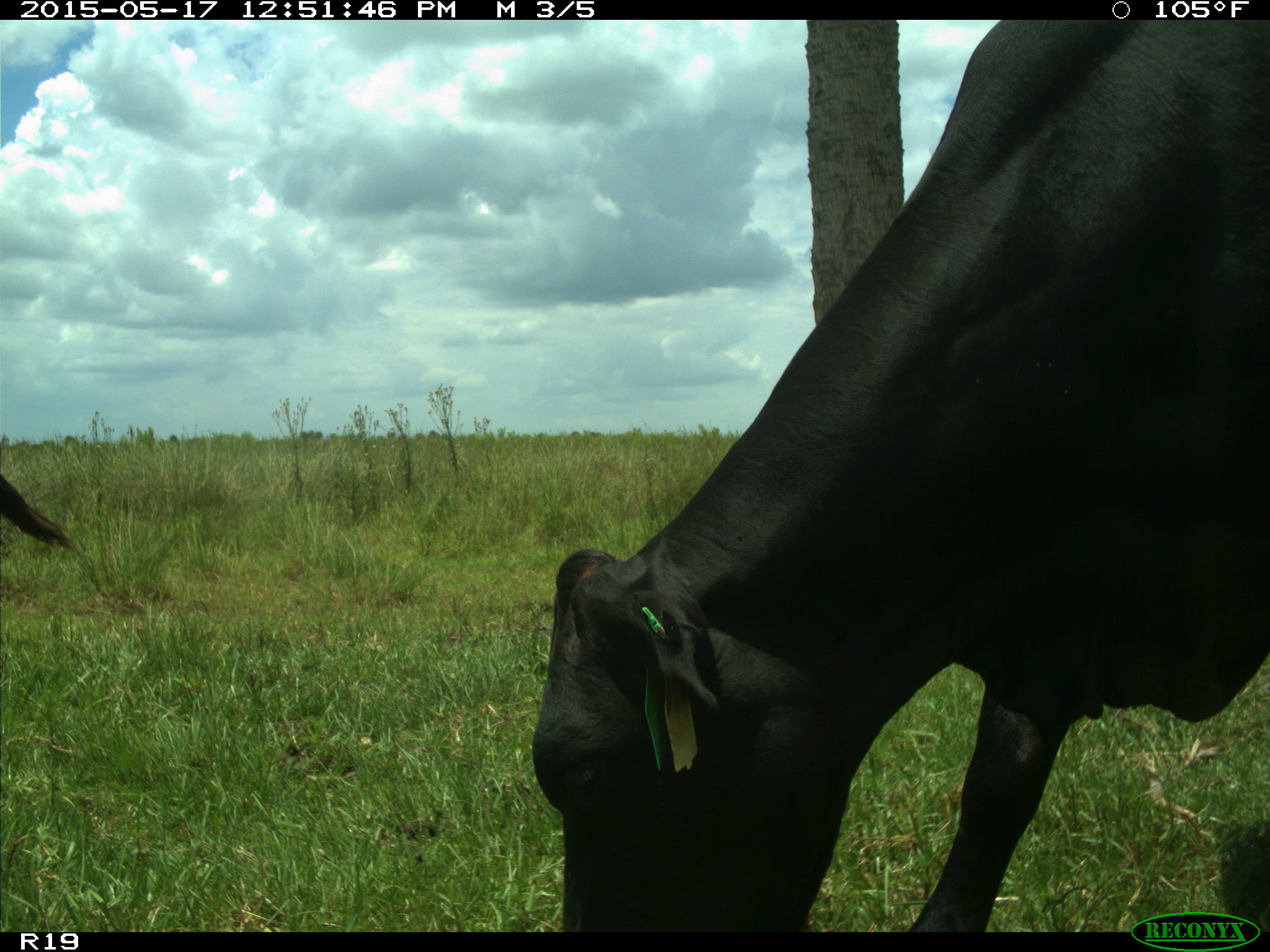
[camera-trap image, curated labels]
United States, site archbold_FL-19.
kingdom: Animalia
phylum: Chordata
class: Mammalia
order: Artiodactyla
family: Bovidae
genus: Bos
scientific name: Bos taurus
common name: domestic cow